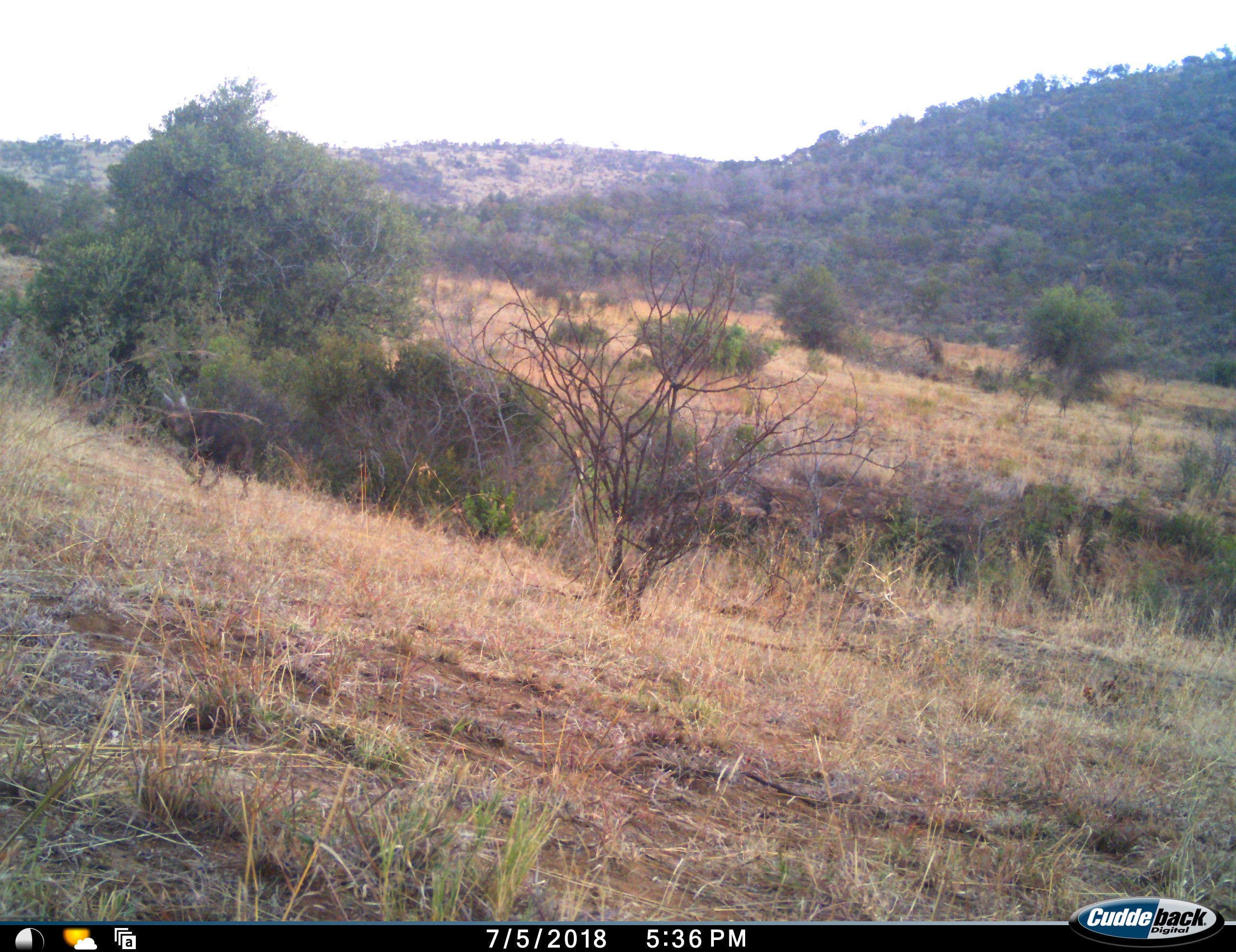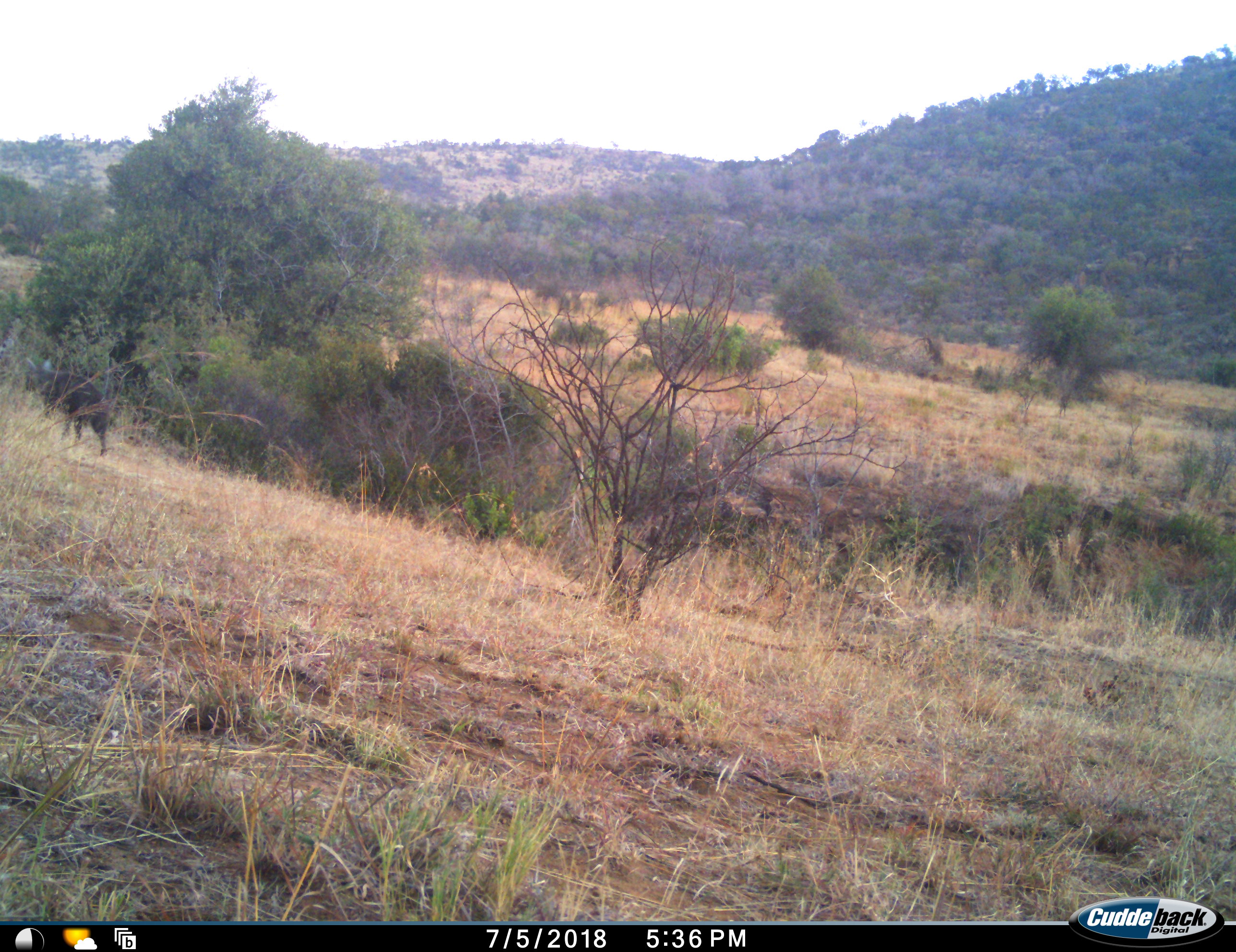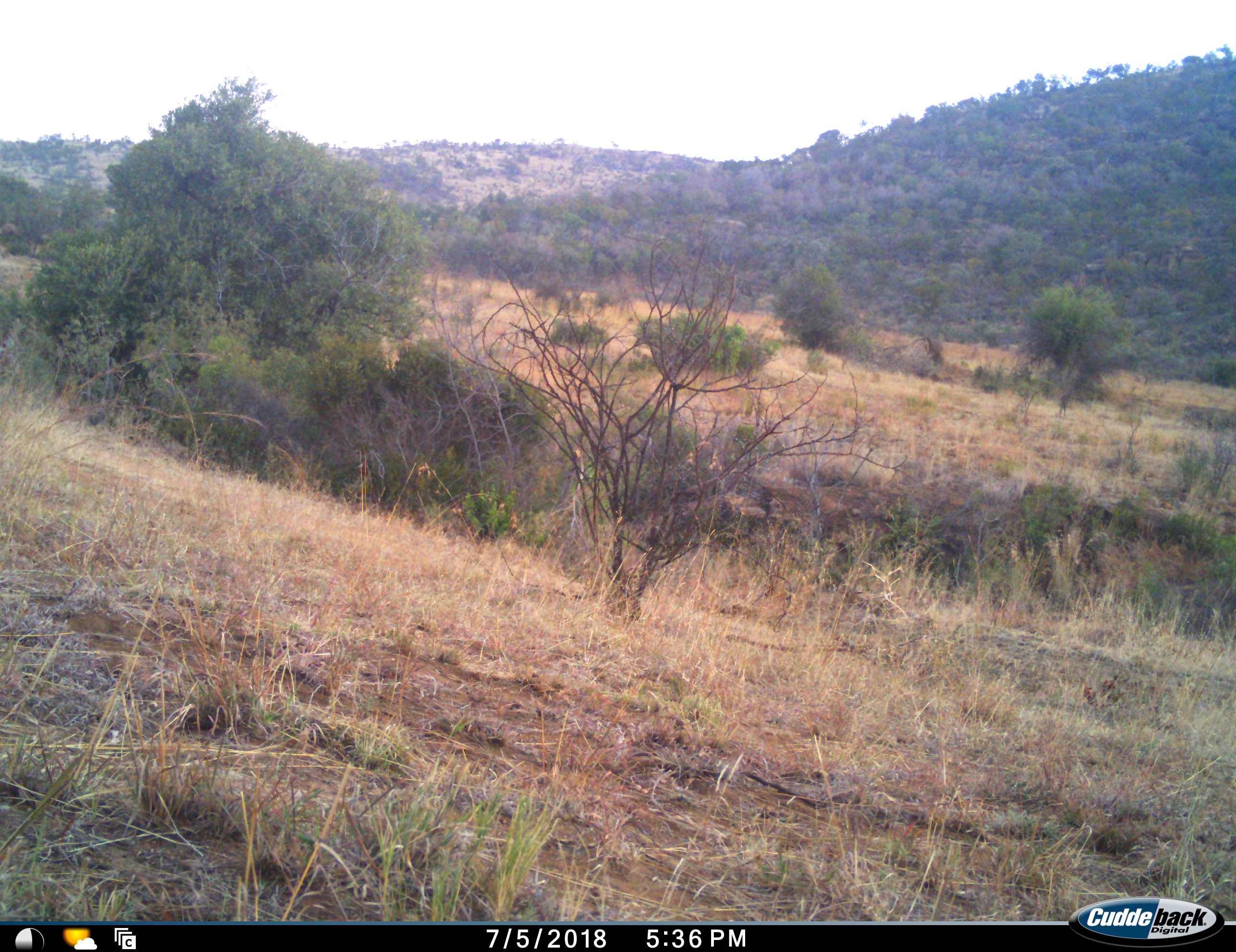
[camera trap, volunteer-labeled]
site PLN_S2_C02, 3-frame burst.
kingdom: Animalia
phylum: Chordata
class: Mammalia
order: Carnivora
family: Hyaenidae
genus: Parahyaena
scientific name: Parahyaena brunnea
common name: brown hyena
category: hyenabrown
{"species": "hyenabrown (brown hyena) (Parahyaena brunnea)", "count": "1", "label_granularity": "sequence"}